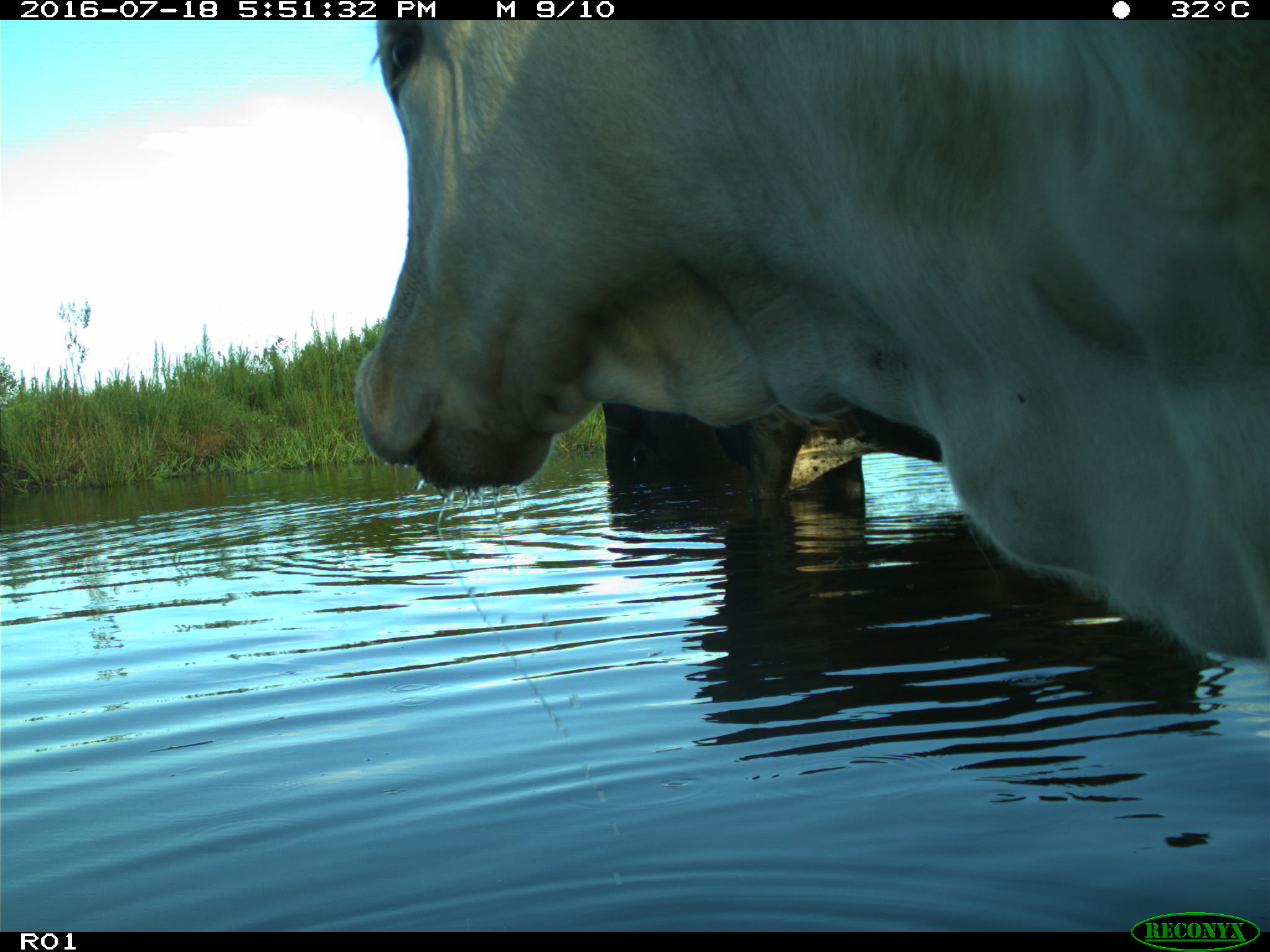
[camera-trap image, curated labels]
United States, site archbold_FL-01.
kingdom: Animalia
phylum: Chordata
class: Mammalia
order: Artiodactyla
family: Bovidae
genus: Bos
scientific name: Bos taurus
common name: domestic cow